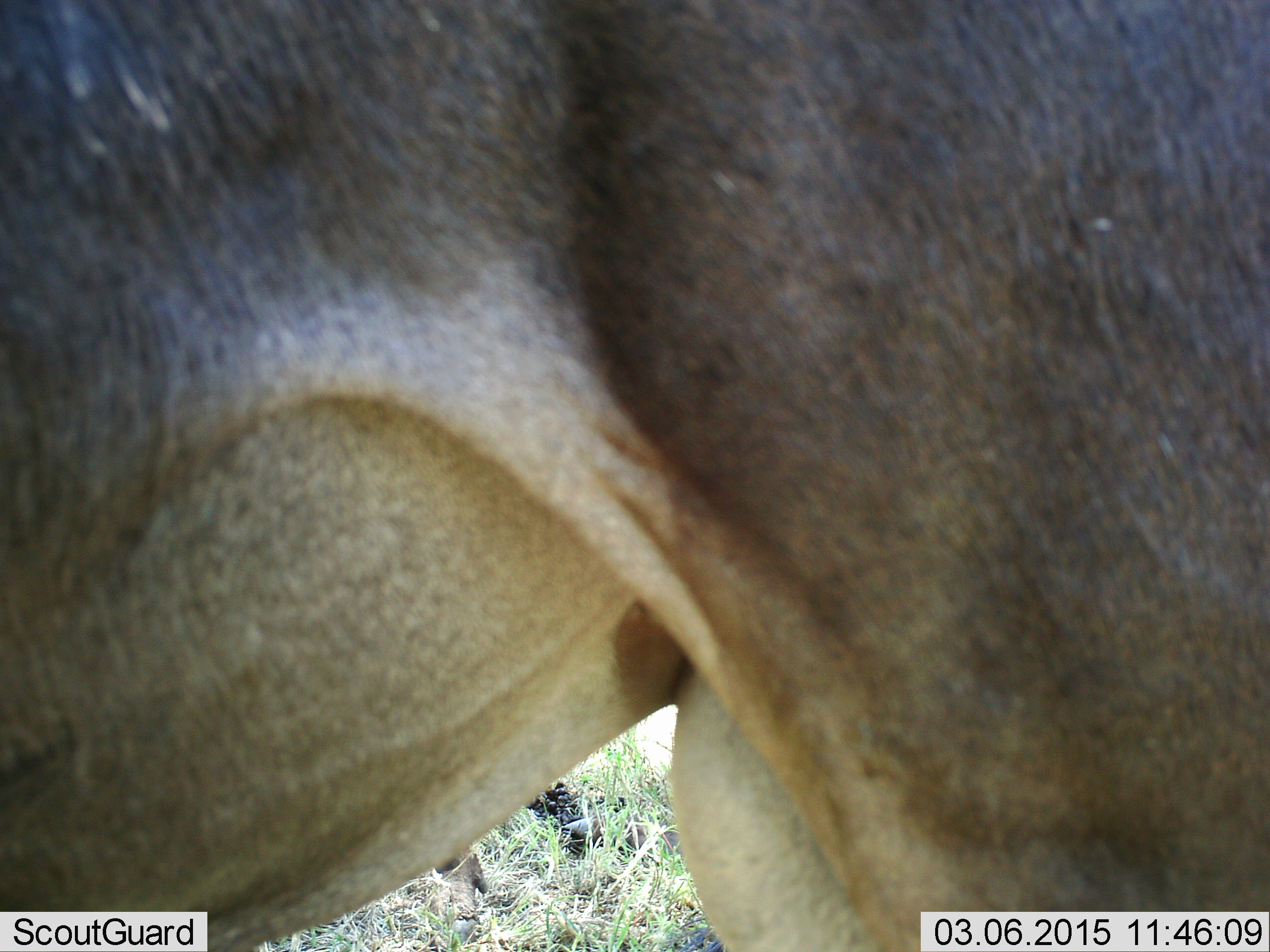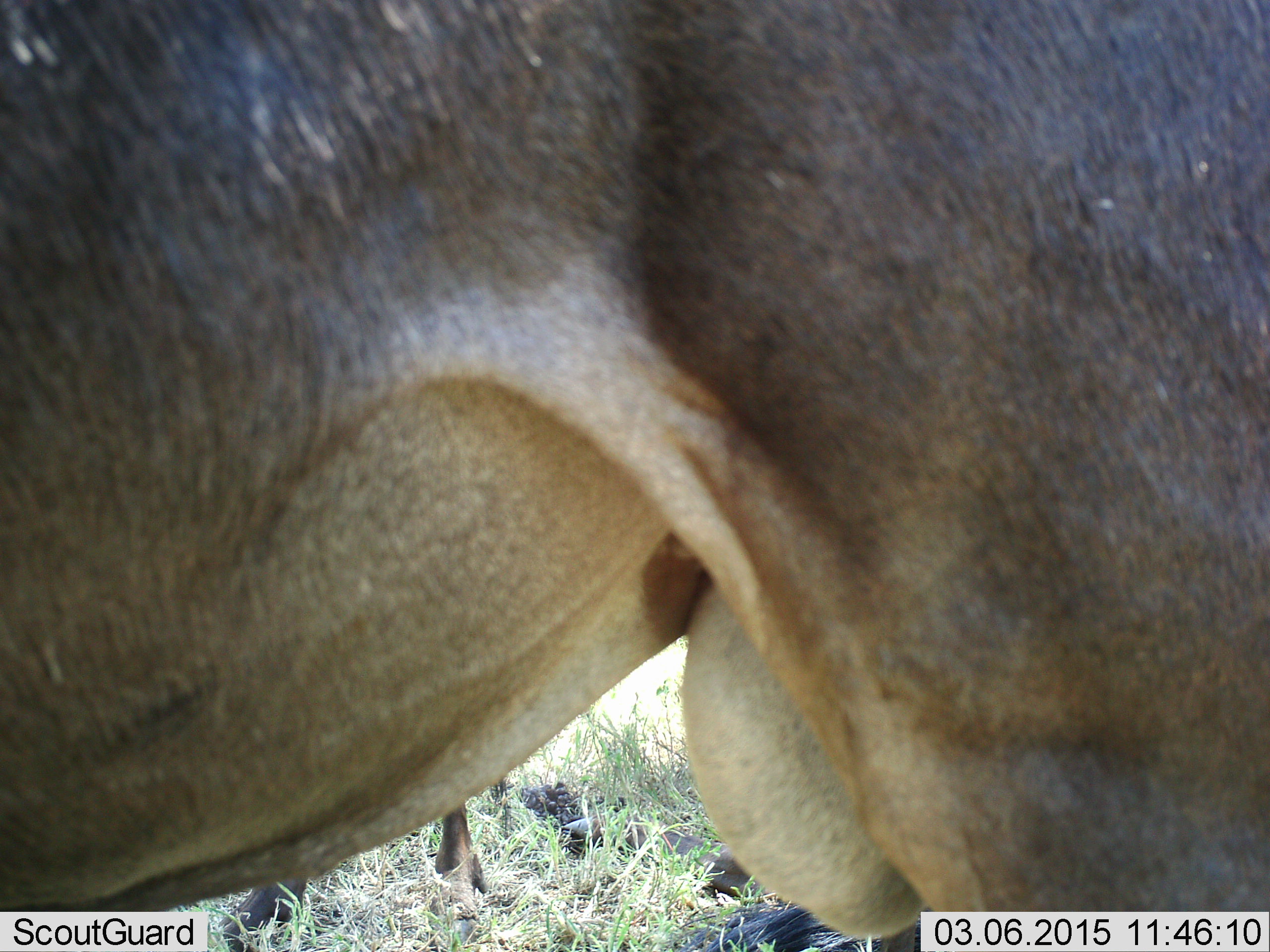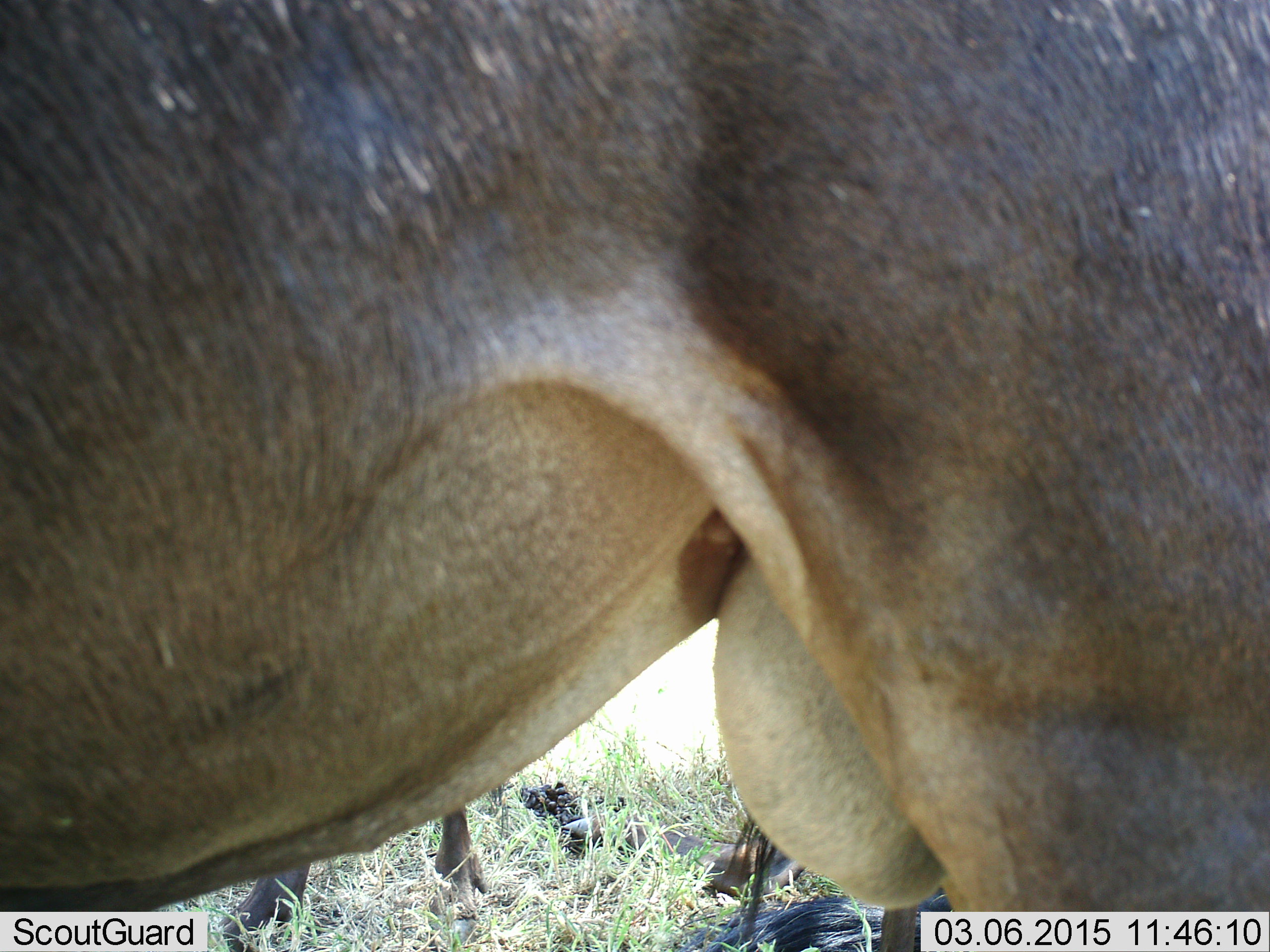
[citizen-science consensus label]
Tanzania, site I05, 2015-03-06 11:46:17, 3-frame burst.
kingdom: Animalia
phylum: Chordata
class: Mammalia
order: Artiodactyla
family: Bovidae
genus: Connochaetes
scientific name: Connochaetes taurinus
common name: blue wildebeest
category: wildebeest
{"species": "wildebeest (blue wildebeest) (Connochaetes taurinus)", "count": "1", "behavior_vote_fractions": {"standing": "90%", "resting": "0%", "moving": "0%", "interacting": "10%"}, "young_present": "0%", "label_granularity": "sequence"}